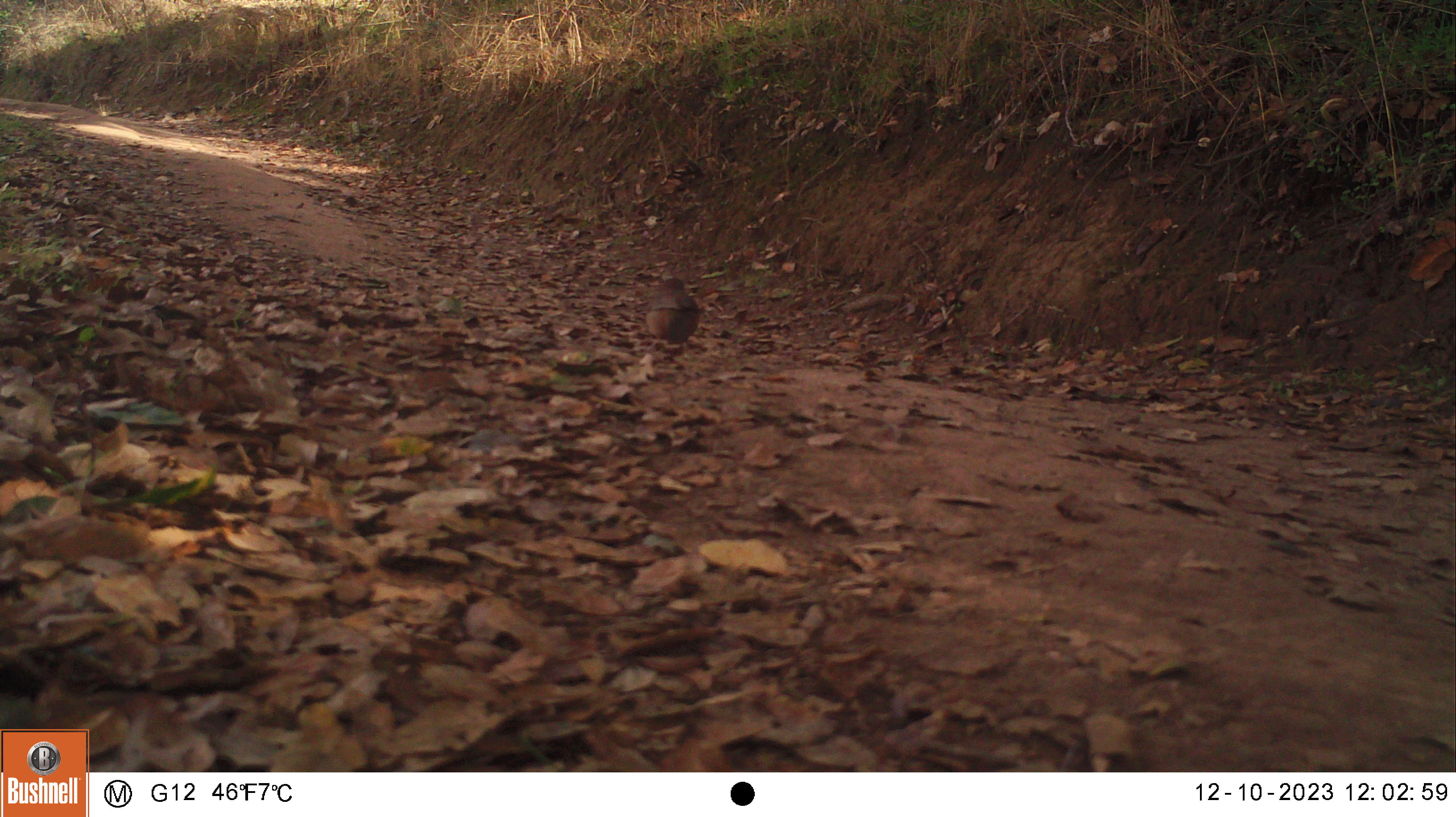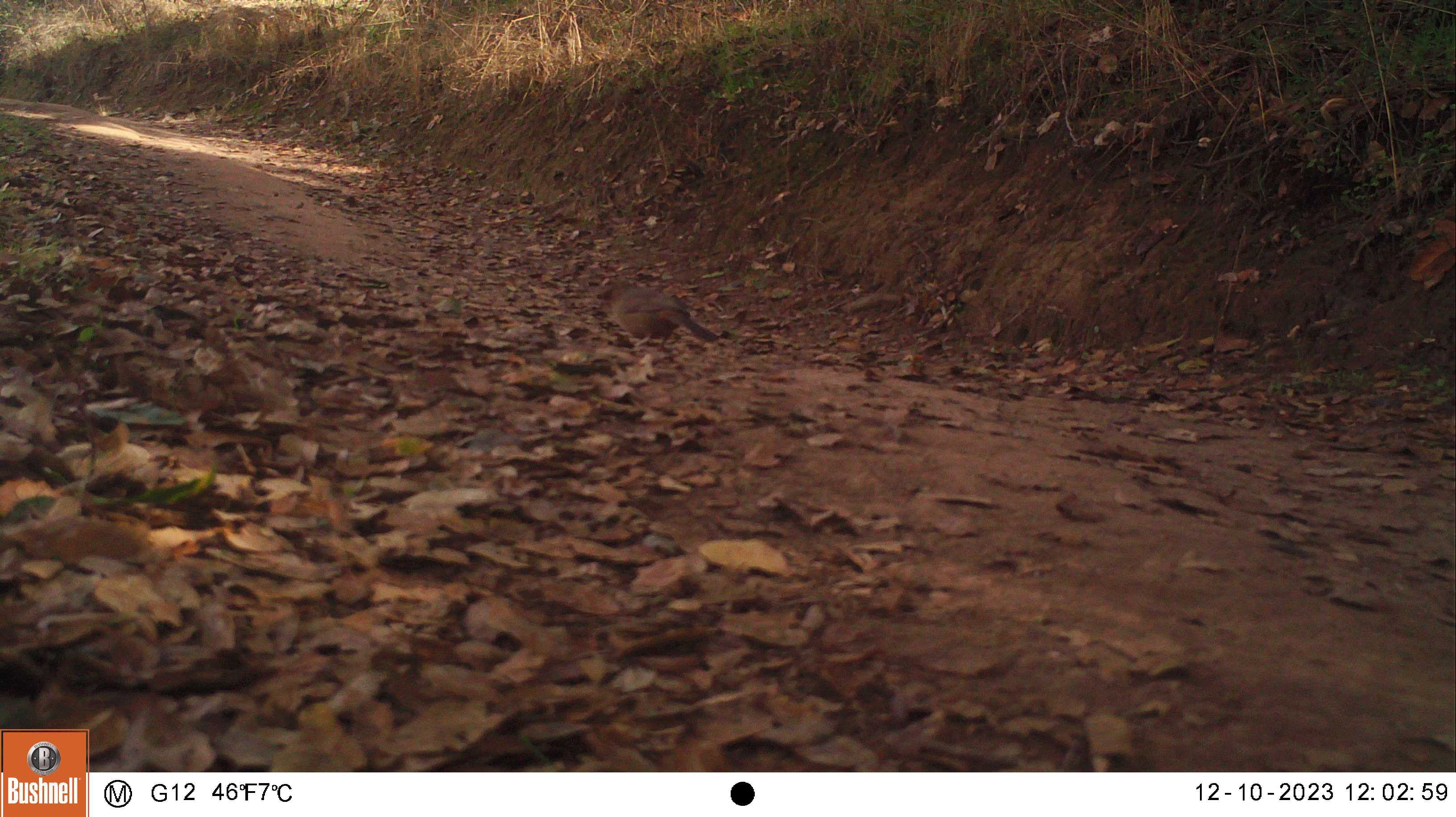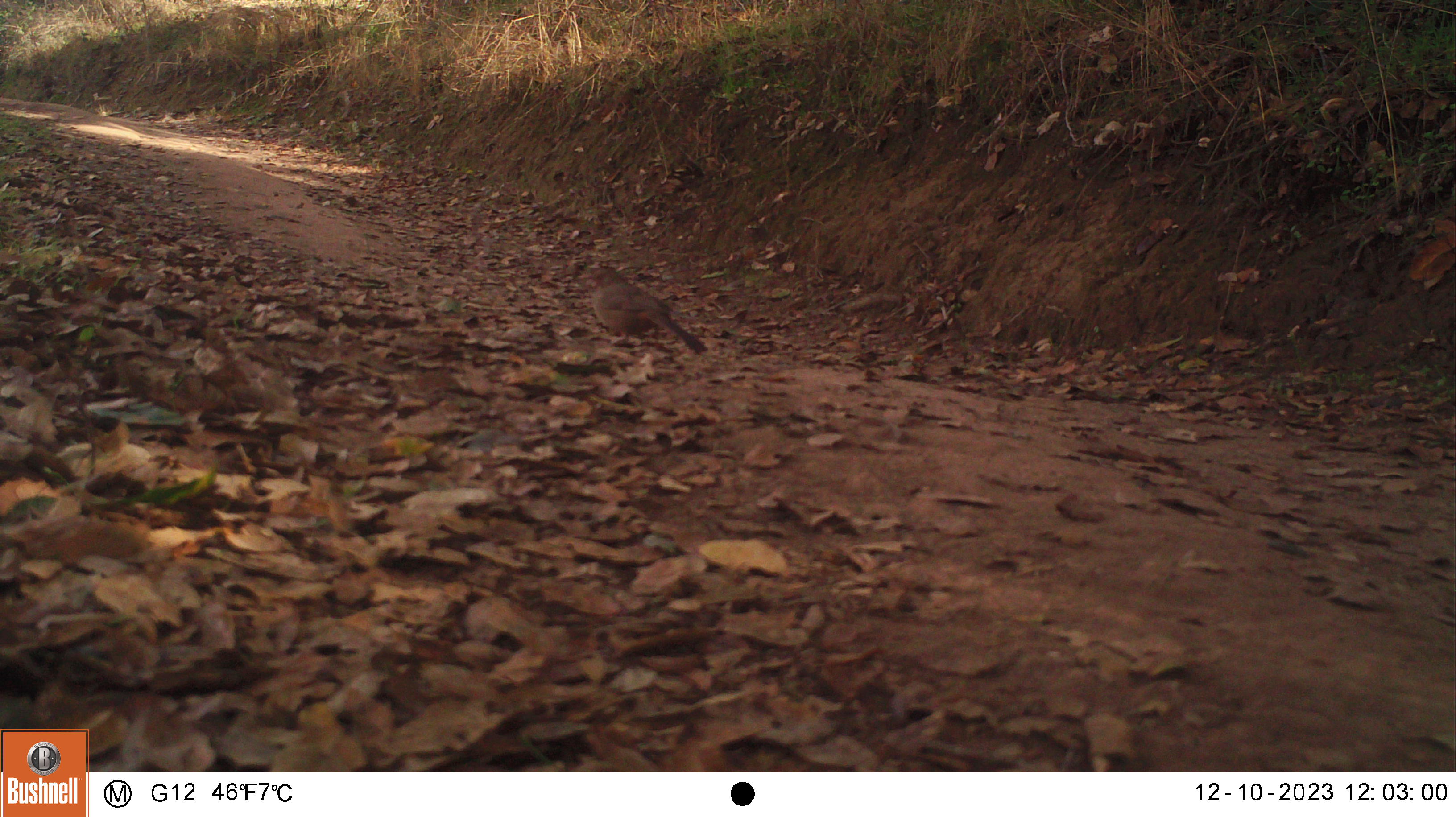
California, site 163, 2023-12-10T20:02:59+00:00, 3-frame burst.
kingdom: Animalia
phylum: Chordata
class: Aves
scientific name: Aves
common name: bird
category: unknown bird